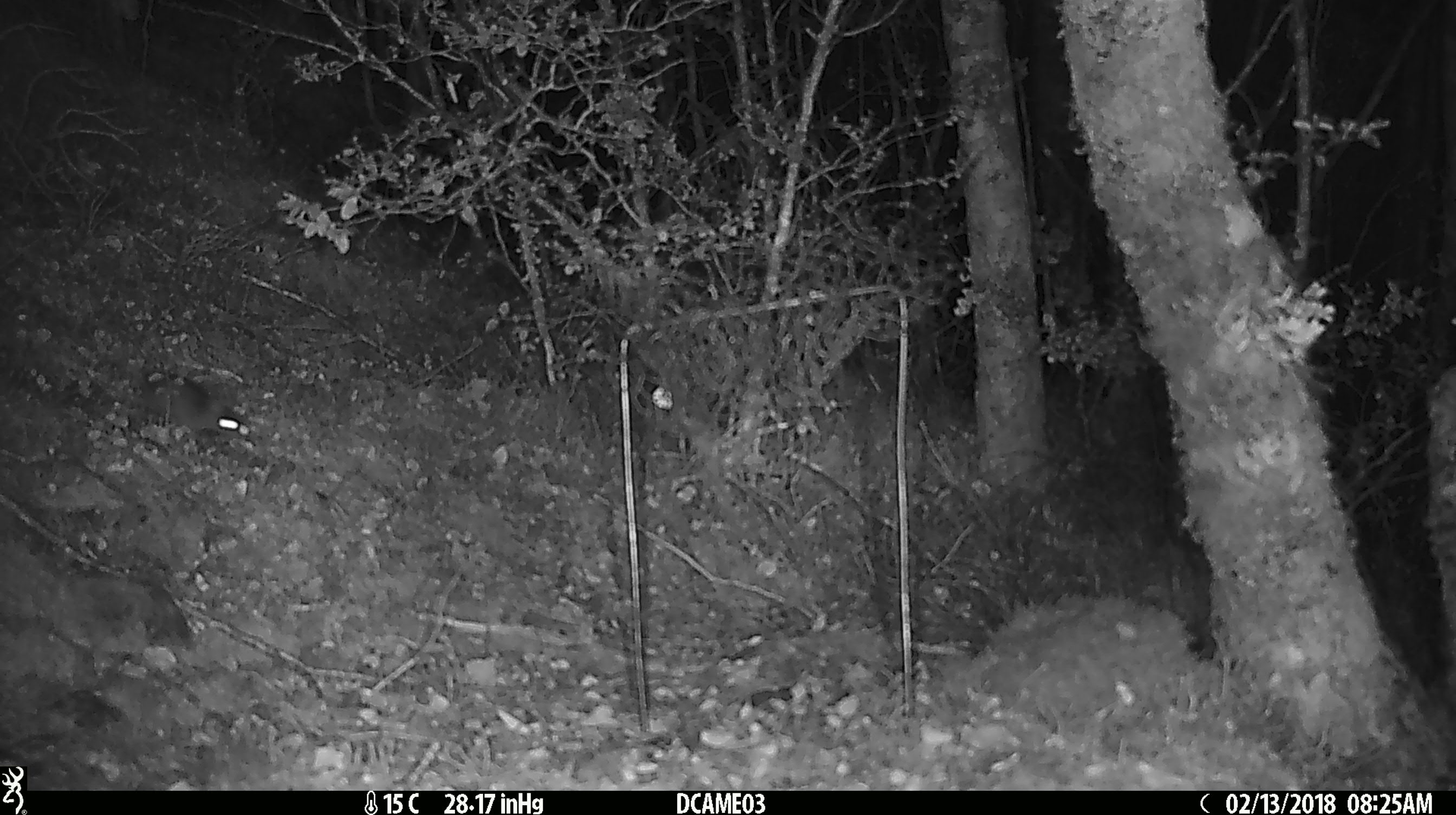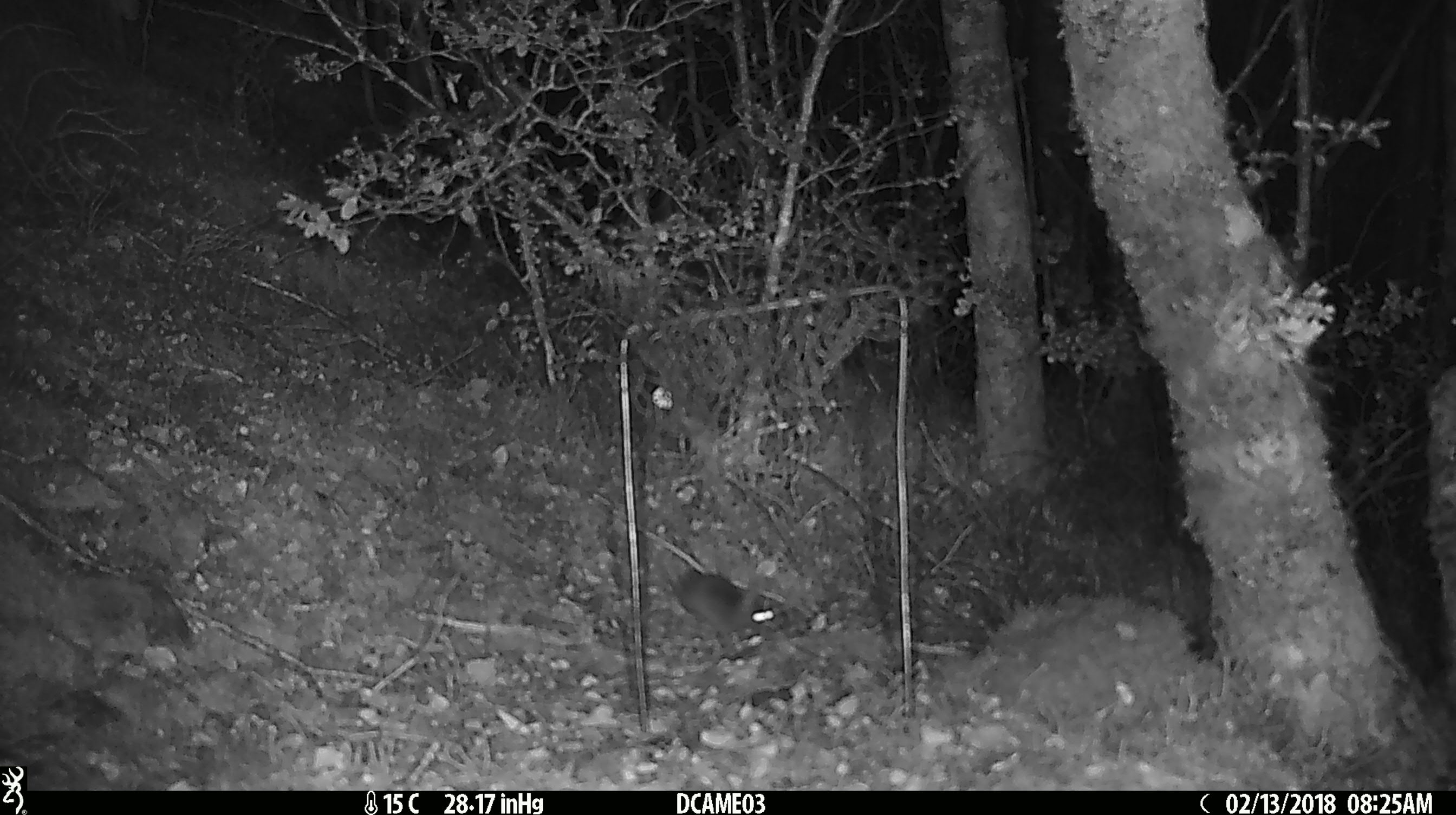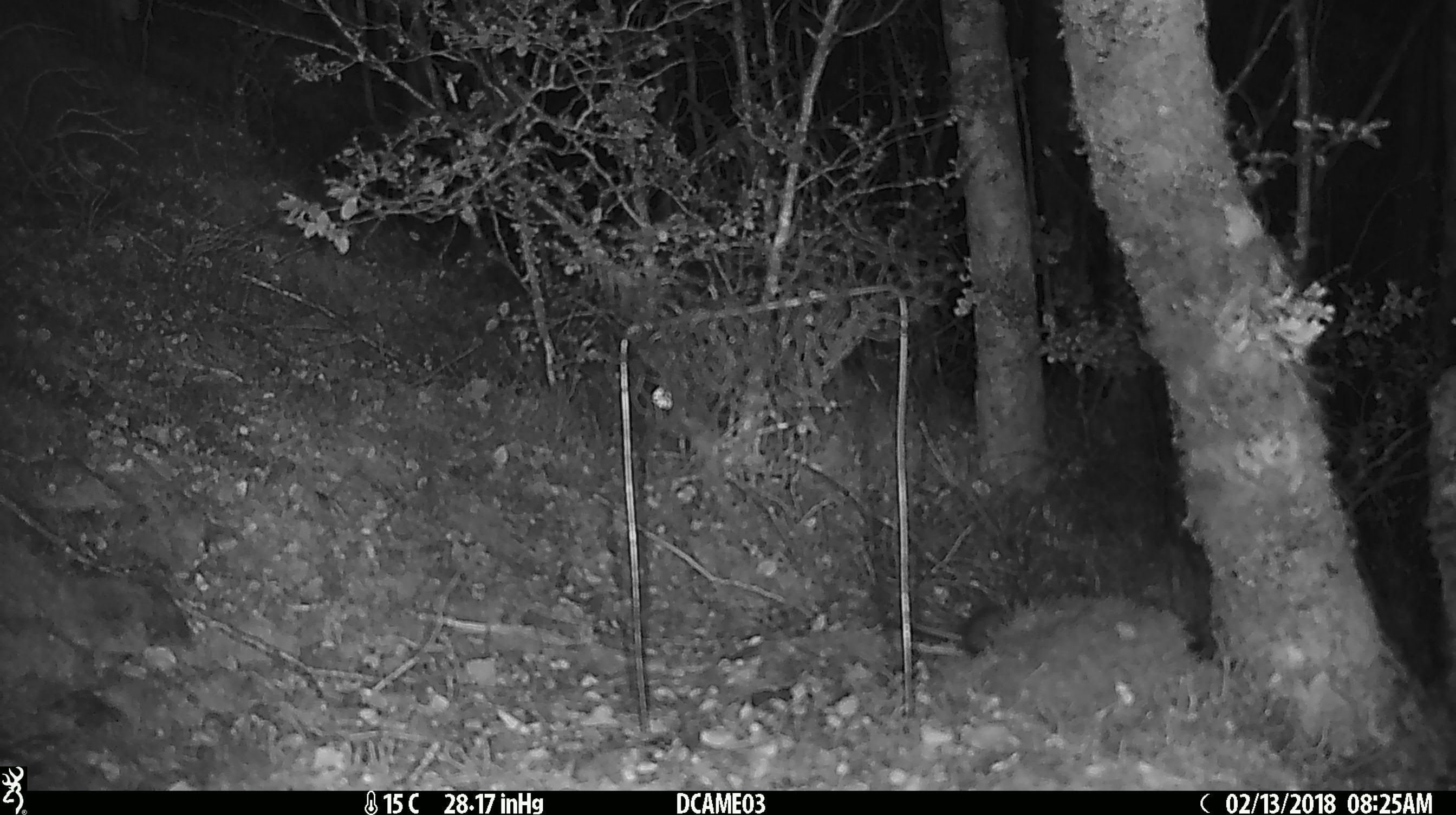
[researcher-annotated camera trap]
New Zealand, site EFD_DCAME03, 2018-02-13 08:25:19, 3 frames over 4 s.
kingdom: Animalia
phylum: Chordata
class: Mammalia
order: Rodentia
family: Muridae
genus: Mus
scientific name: Mus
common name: mouse